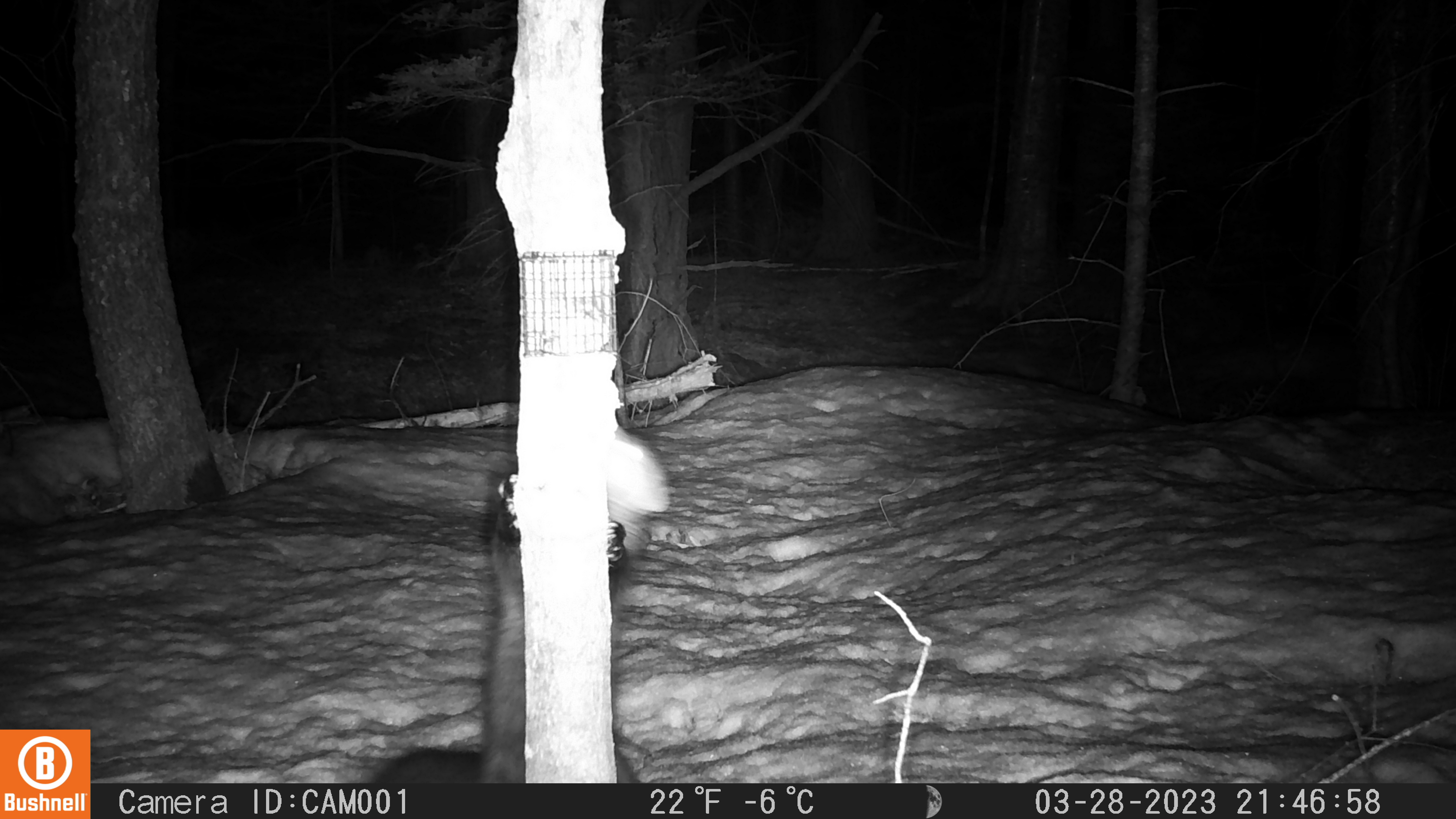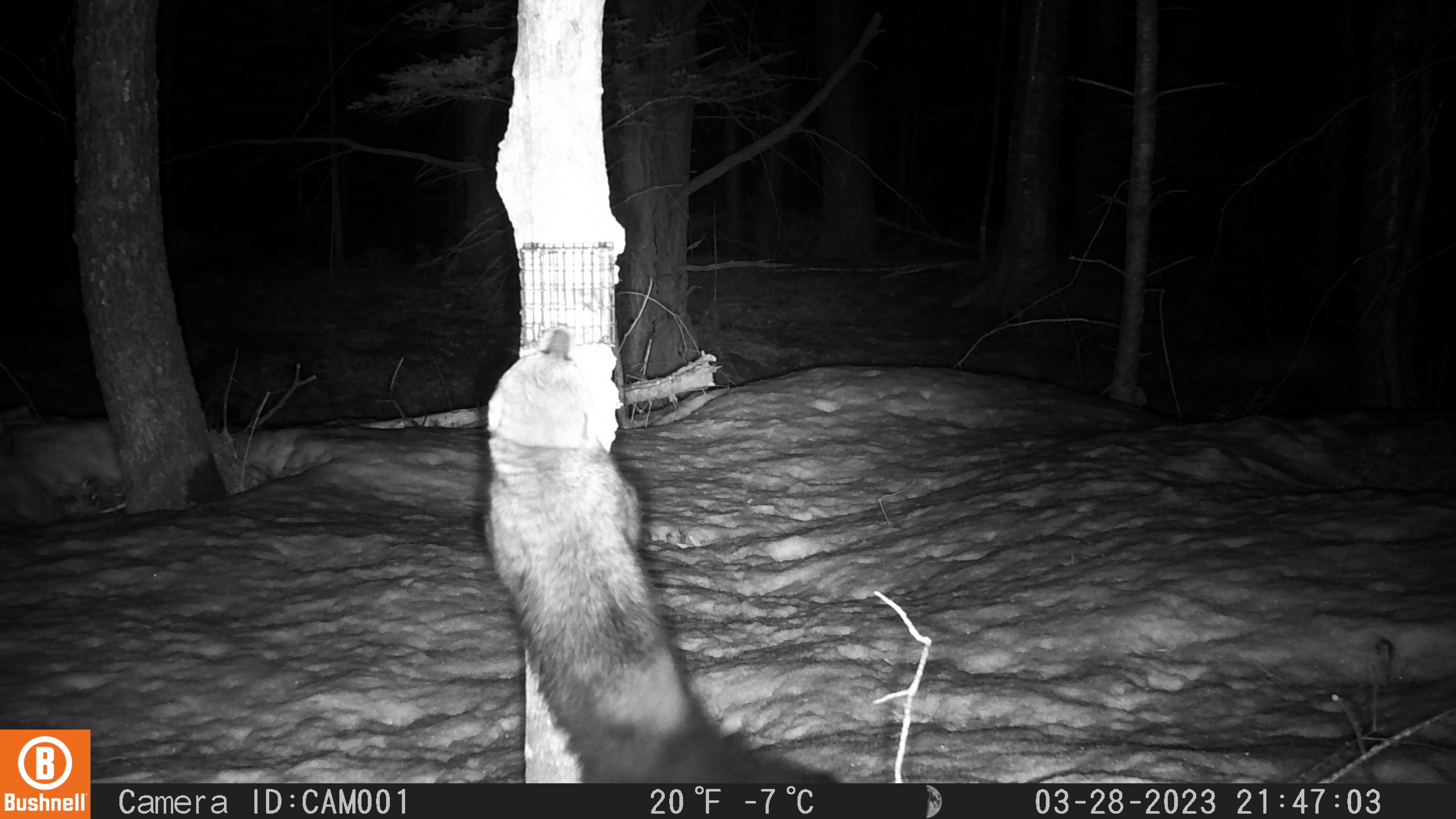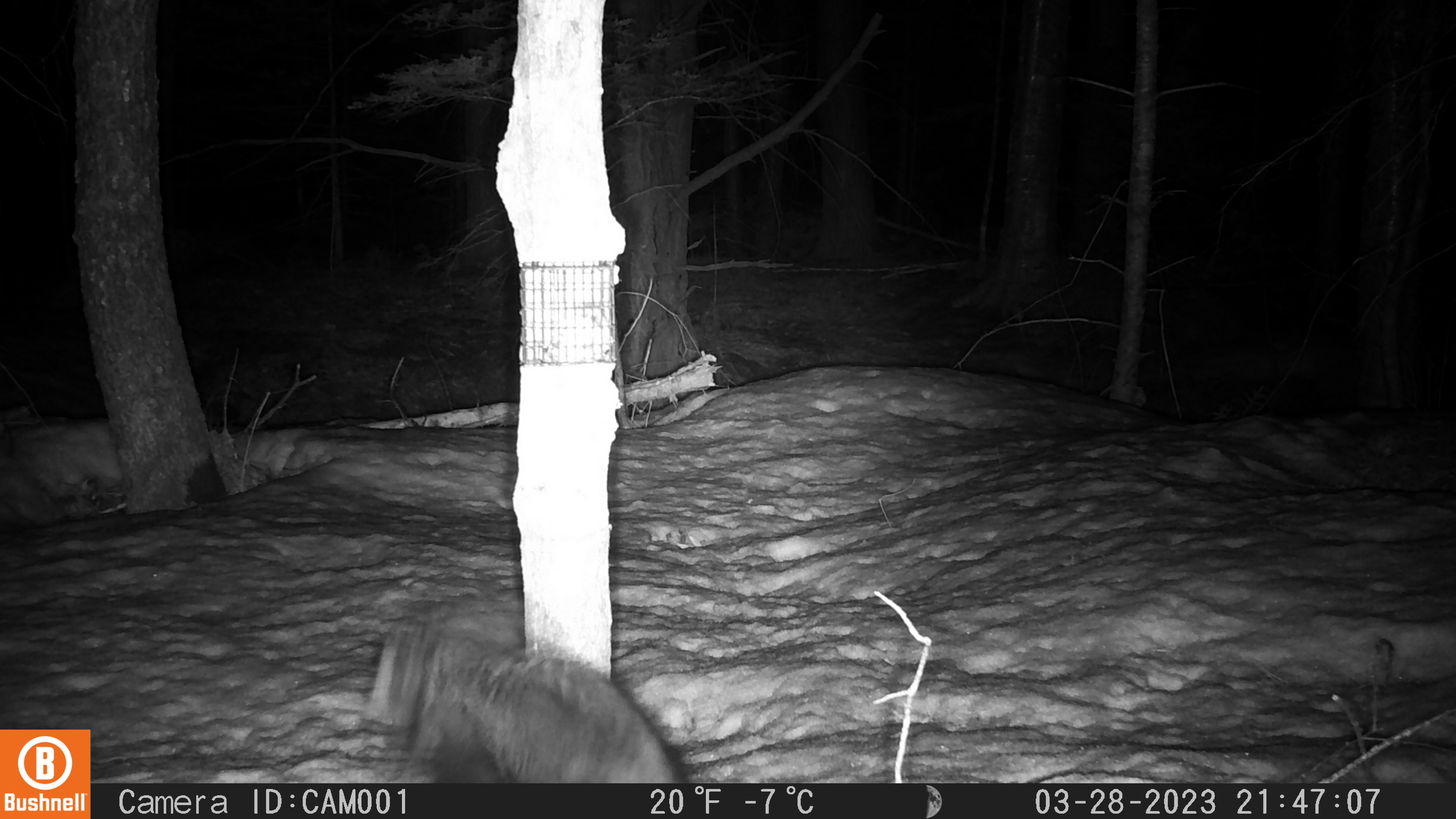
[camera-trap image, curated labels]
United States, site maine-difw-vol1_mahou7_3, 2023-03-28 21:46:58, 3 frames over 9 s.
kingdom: Animalia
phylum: Chordata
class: Mammalia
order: Carnivora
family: Mustelidae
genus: Pekania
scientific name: Pekania pennanti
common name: fisher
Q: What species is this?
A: Fisher (Pekania pennanti).